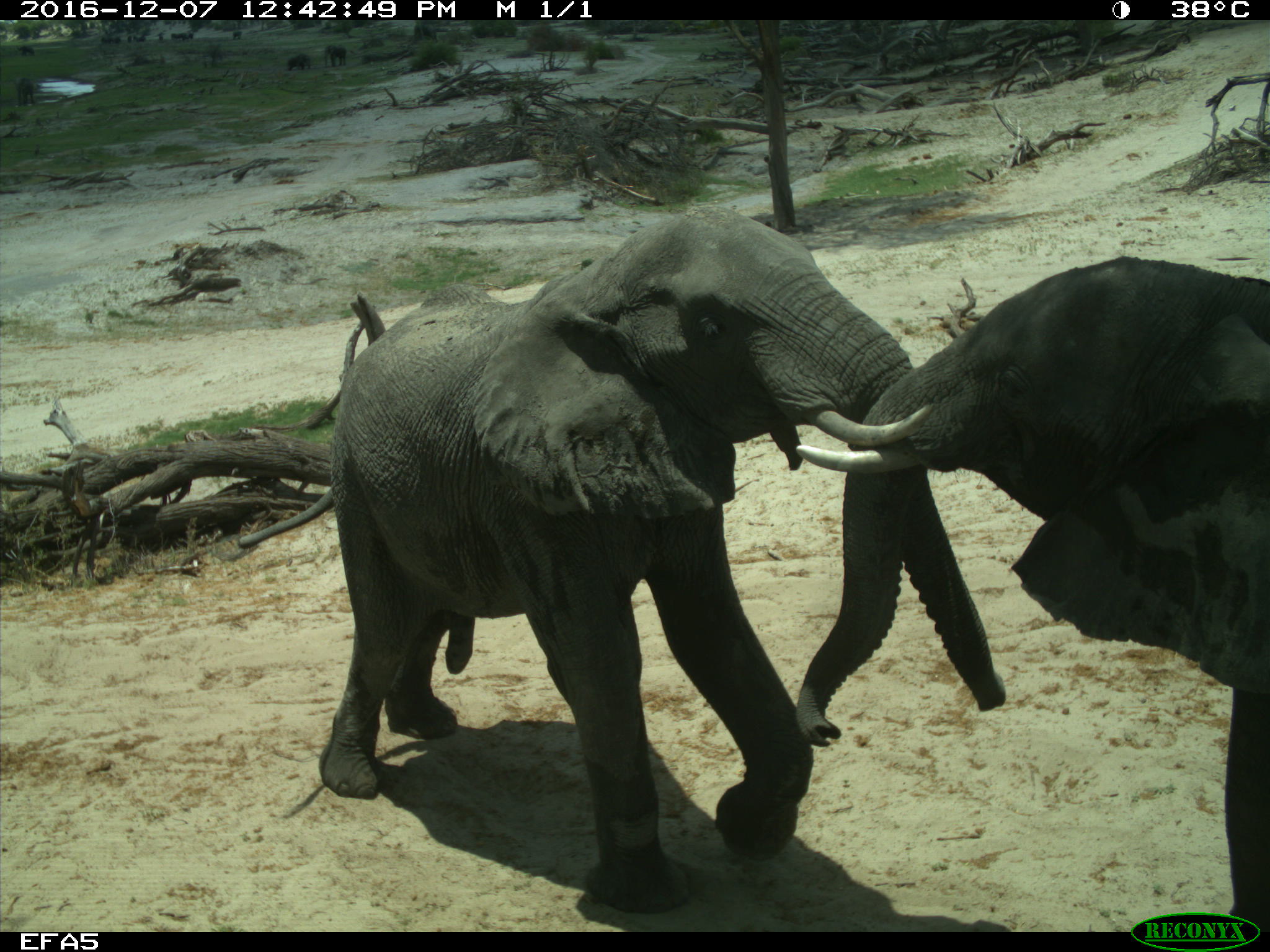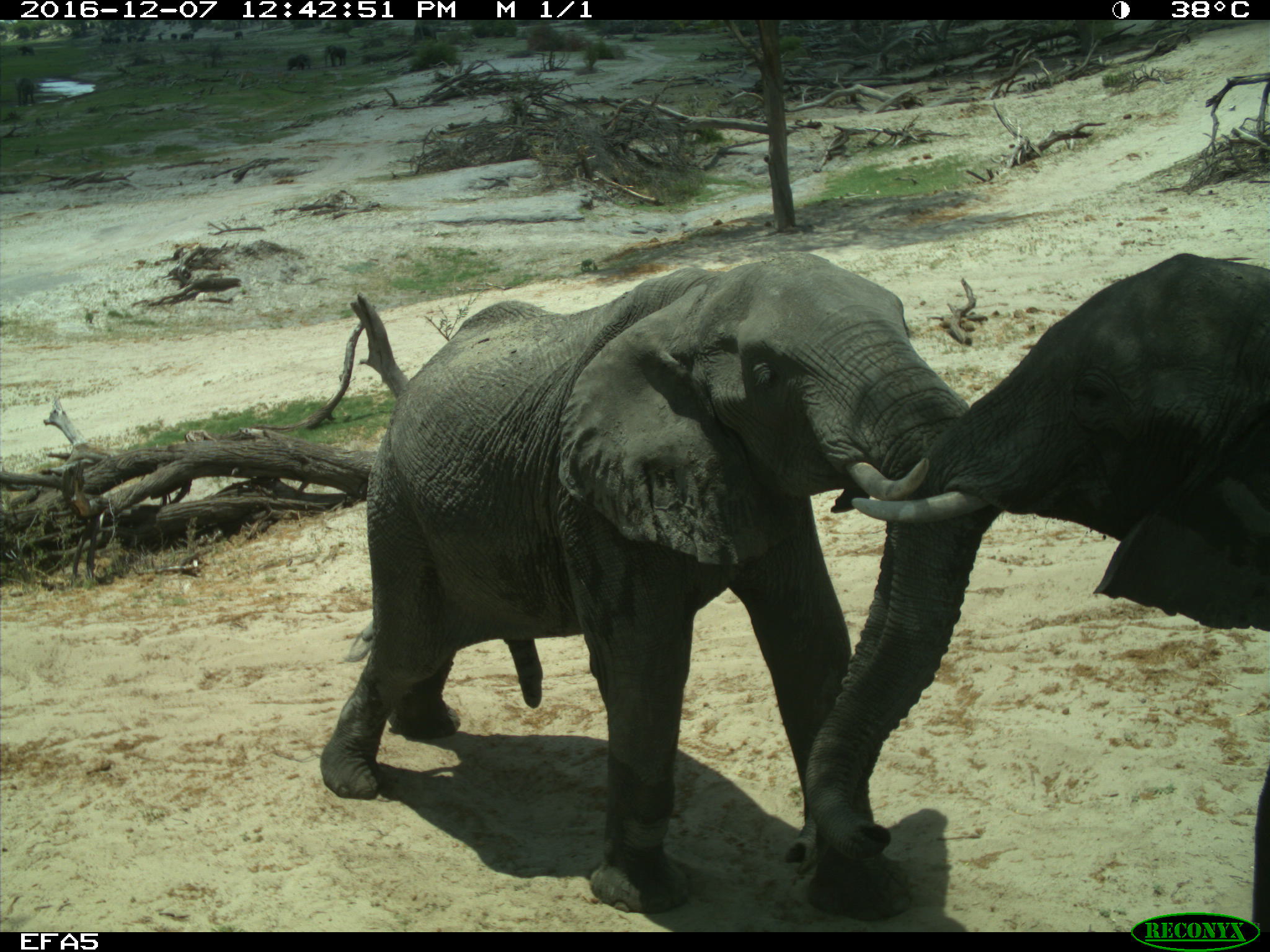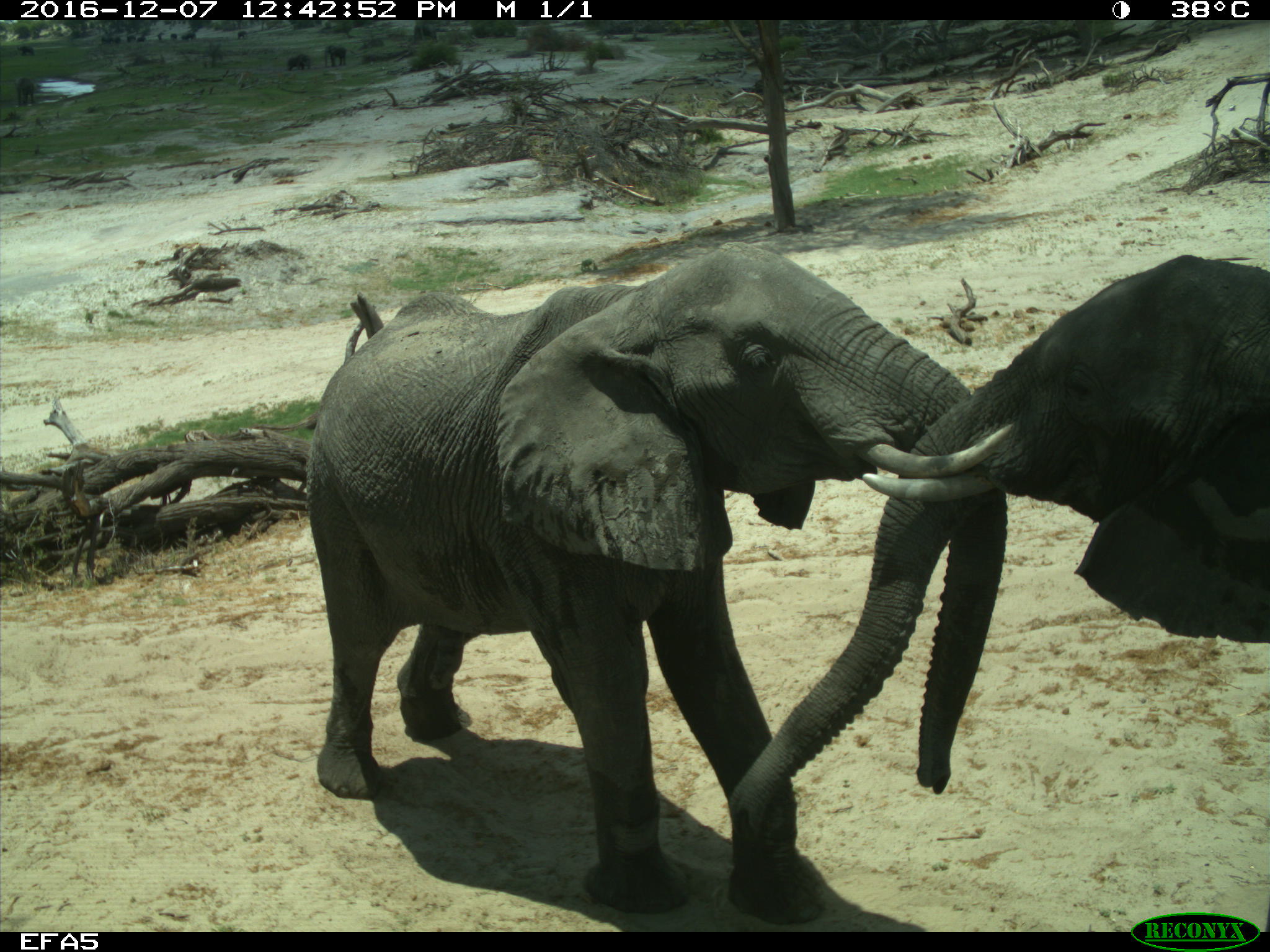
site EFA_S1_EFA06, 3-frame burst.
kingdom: Animalia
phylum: Chordata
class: Mammalia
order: Proboscidea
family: Elephantidae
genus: Loxodonta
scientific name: Loxodonta africana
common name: african bush elephant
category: elephant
Elephant (african bush elephant) (Loxodonta africana), count 2. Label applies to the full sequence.